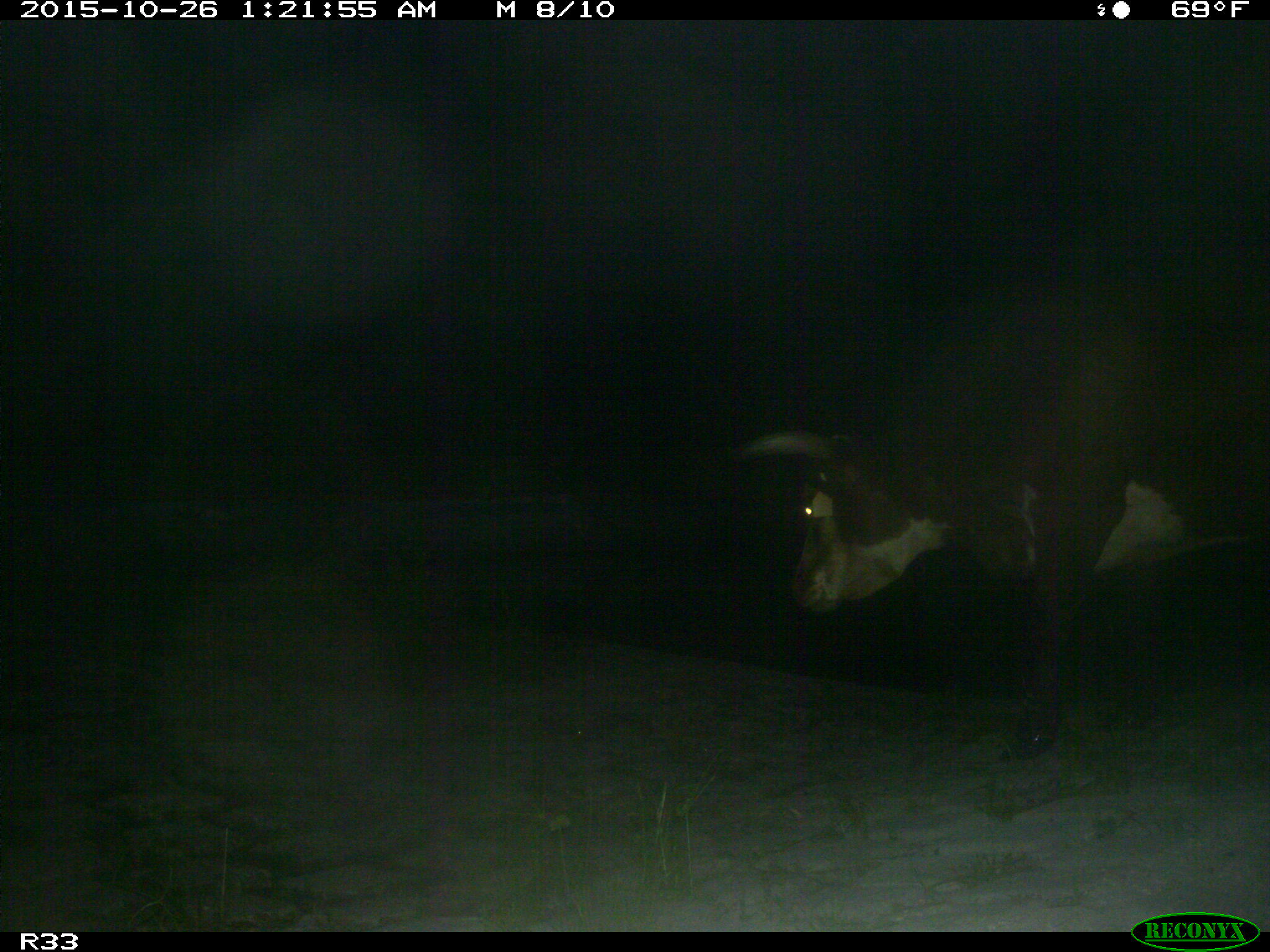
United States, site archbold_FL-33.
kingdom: Animalia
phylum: Chordata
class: Mammalia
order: Artiodactyla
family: Bovidae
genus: Bos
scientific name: Bos taurus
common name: domestic cow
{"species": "Bos taurus (domestic cow)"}